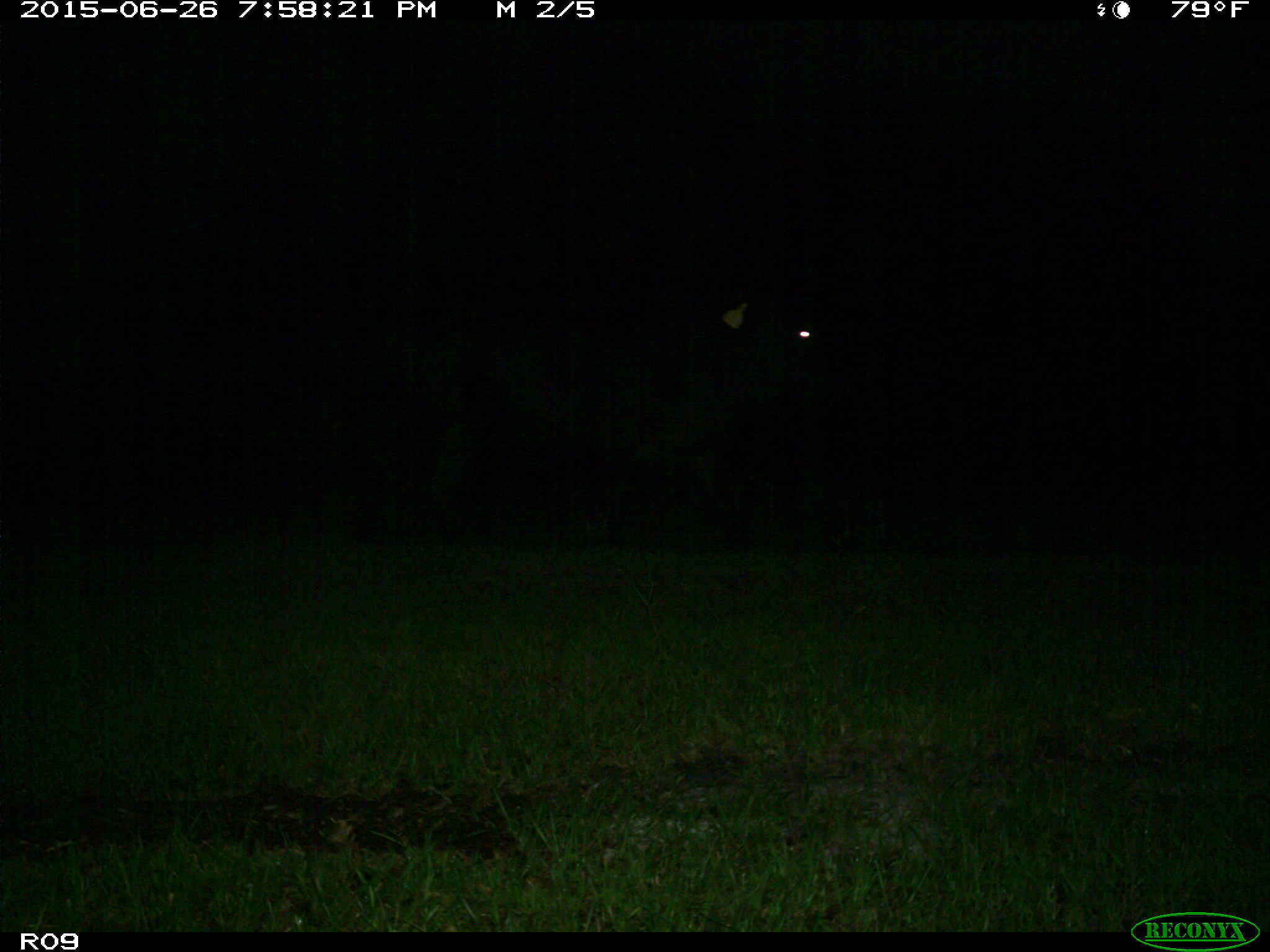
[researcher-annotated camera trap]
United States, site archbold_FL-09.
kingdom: Animalia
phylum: Chordata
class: Mammalia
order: Artiodactyla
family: Bovidae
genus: Bos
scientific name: Bos taurus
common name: domestic cow